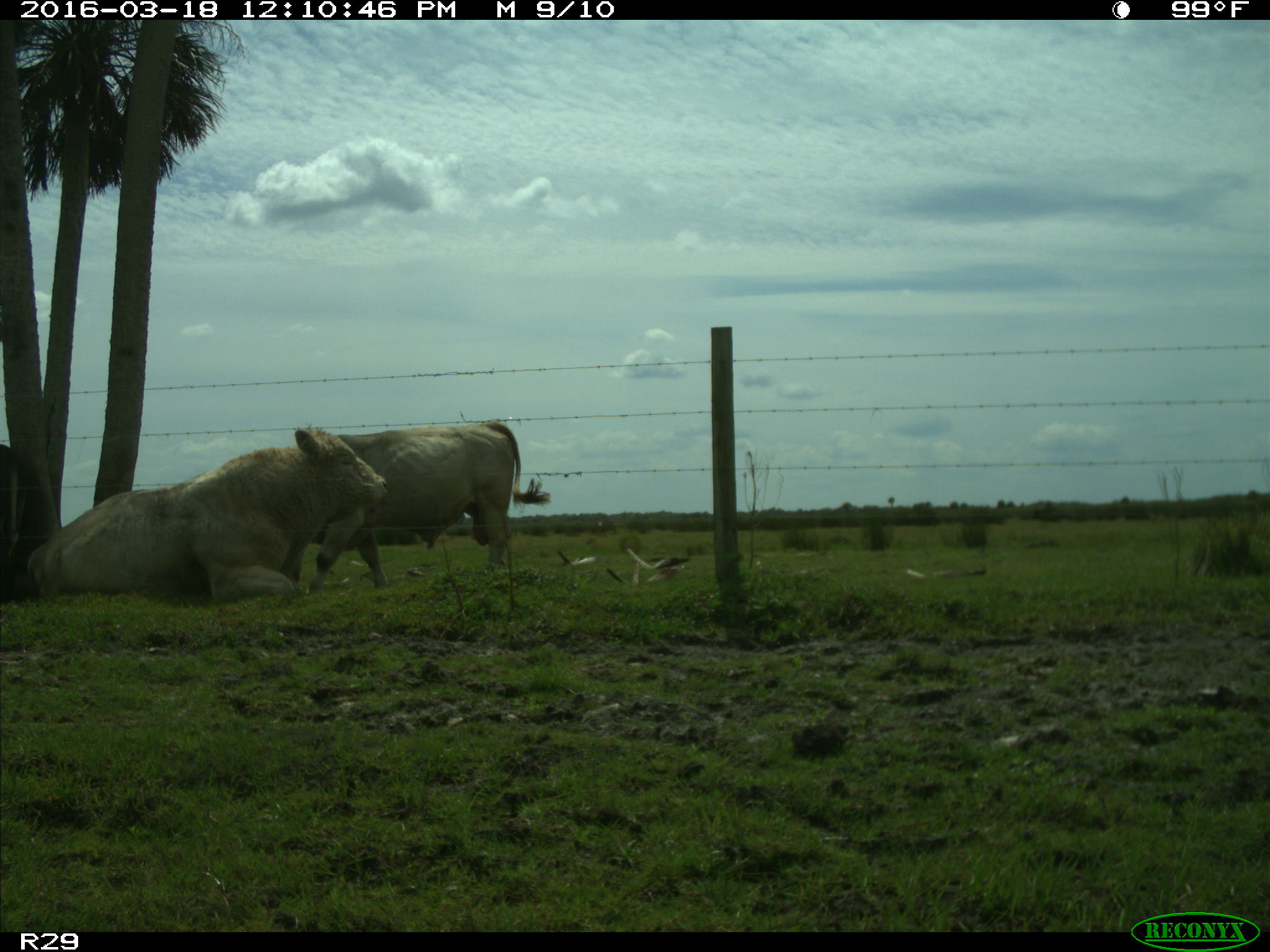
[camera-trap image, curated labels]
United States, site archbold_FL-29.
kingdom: Animalia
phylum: Chordata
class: Mammalia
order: Artiodactyla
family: Bovidae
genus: Bos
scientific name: Bos taurus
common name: domestic cow